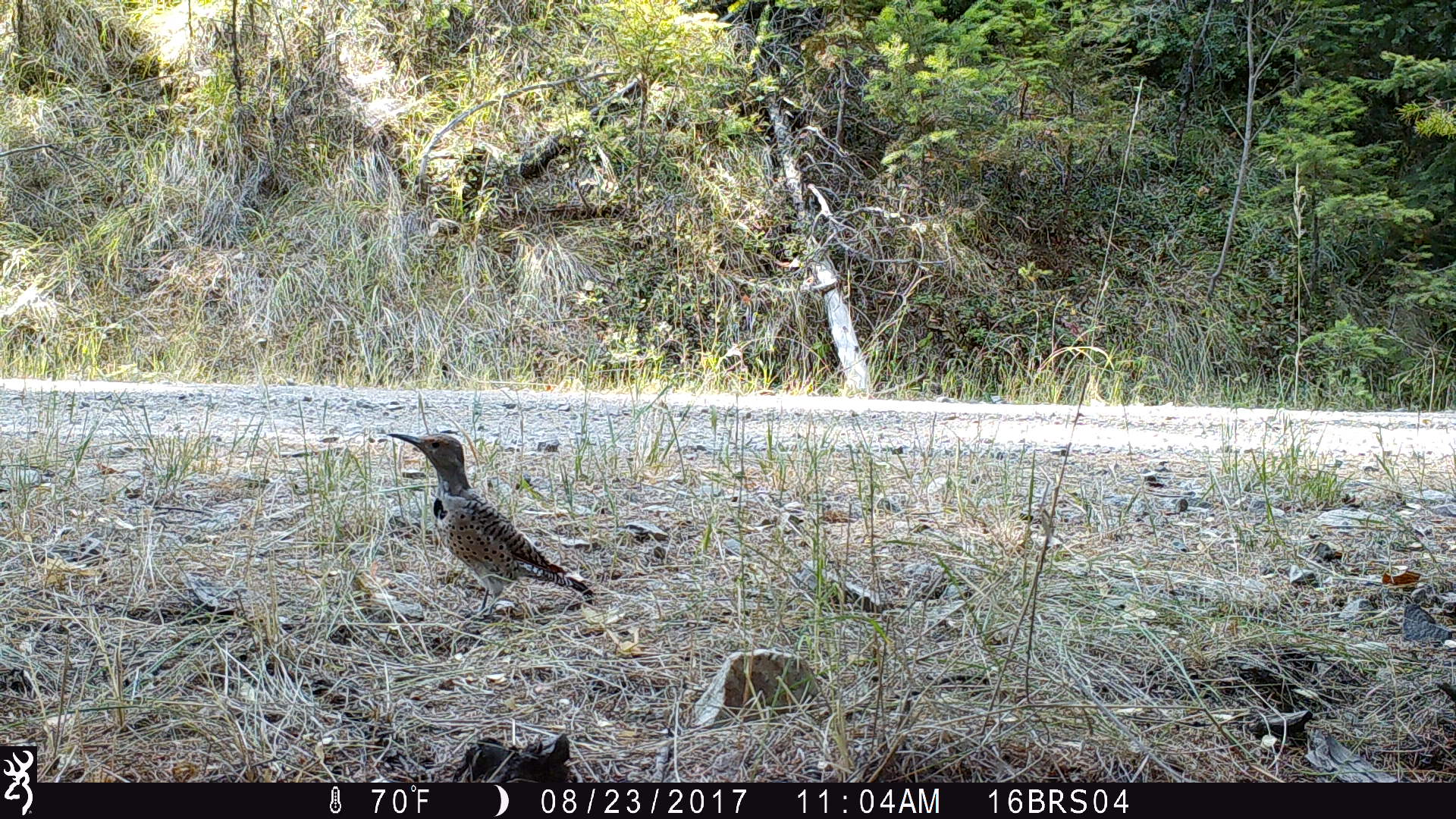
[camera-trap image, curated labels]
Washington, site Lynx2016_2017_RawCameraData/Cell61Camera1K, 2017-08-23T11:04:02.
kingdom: Animalia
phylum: Chordata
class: Aves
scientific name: Aves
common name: birds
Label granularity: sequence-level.